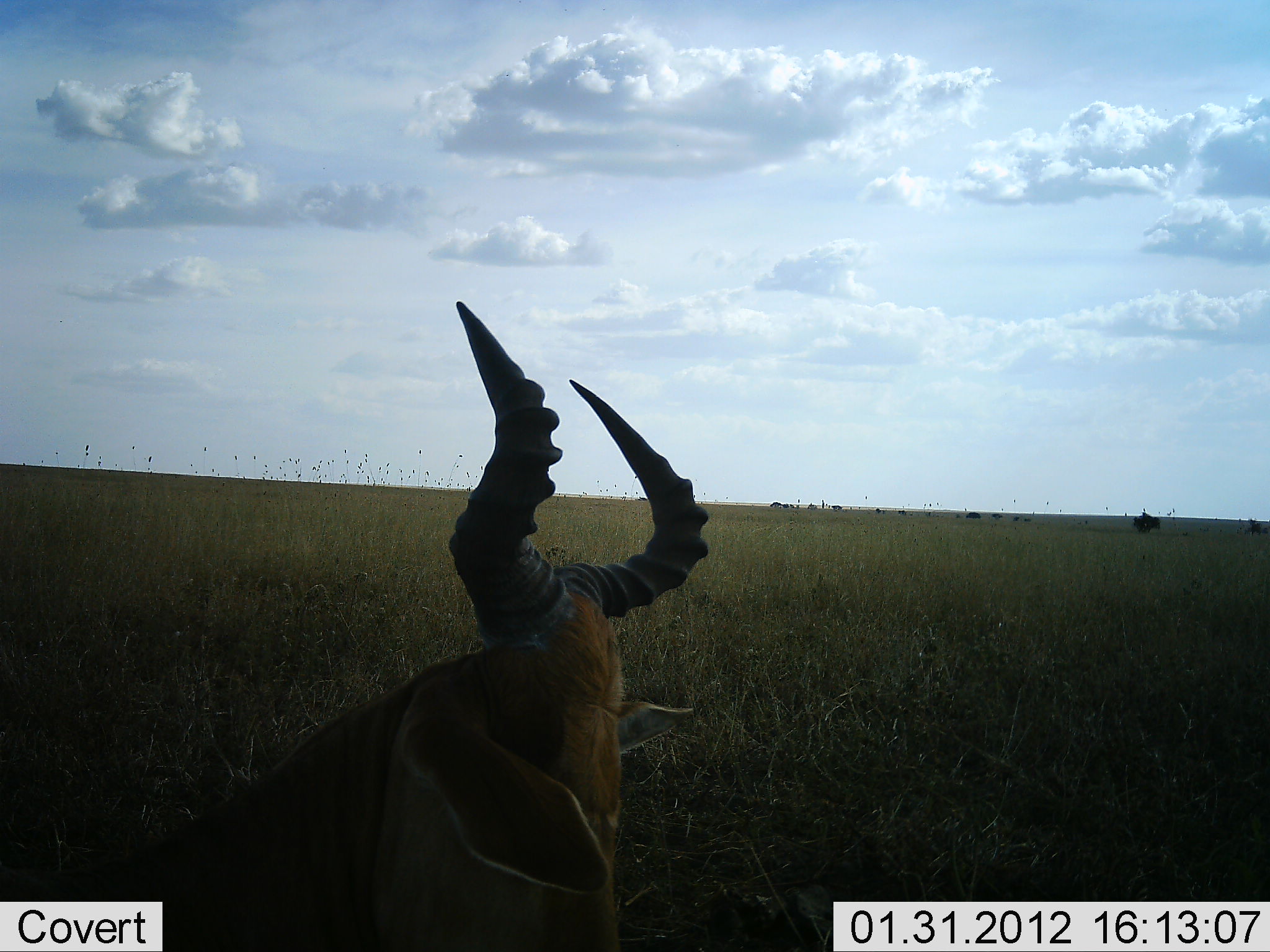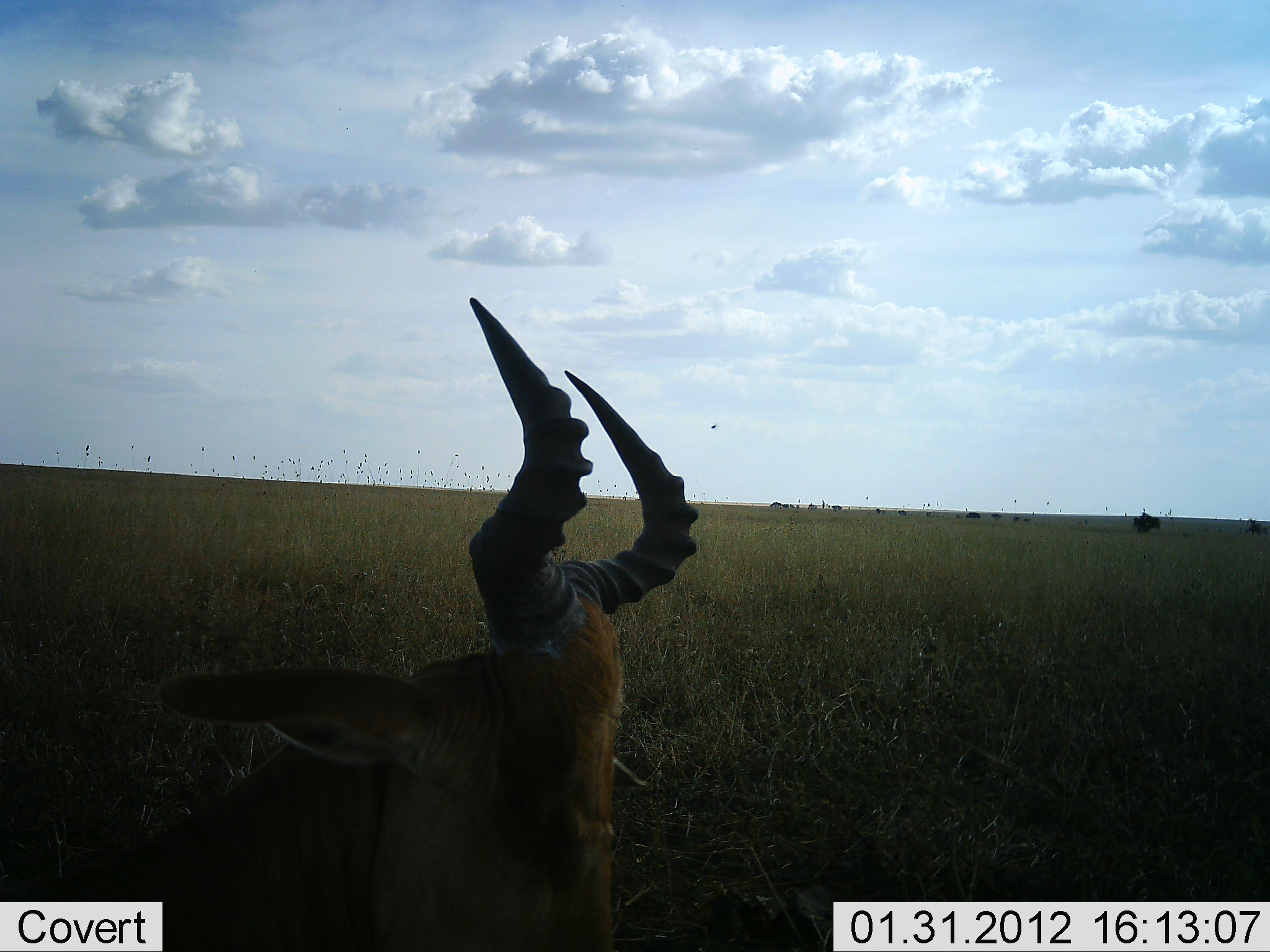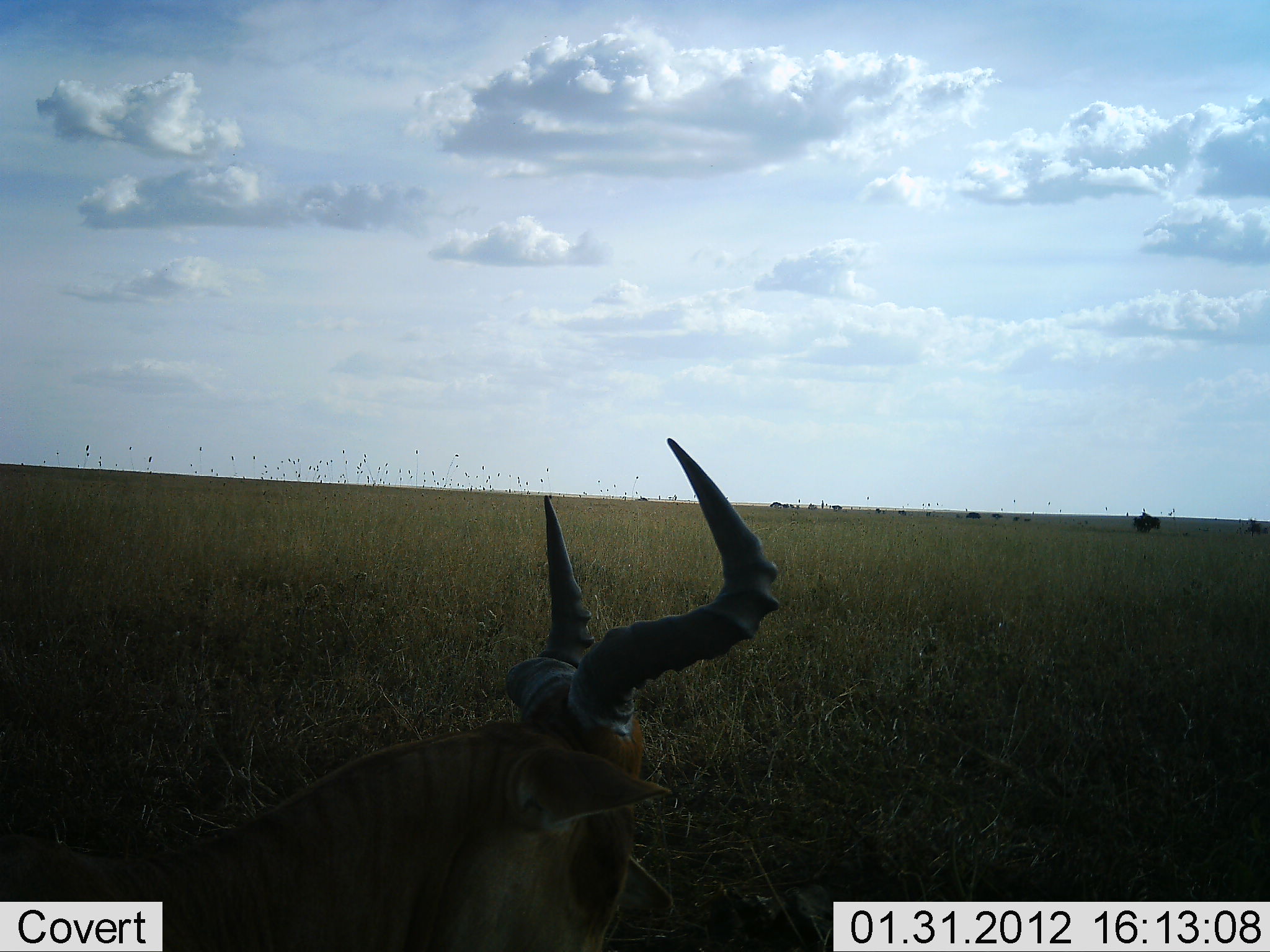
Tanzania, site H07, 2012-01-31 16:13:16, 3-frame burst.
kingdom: Animalia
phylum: Chordata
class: Mammalia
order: Artiodactyla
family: Bovidae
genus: Alcelaphus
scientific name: Alcelaphus buselaphus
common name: hartebeest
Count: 1.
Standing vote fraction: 24%.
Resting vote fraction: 72%.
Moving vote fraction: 0%.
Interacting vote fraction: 0%.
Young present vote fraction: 0%.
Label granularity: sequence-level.